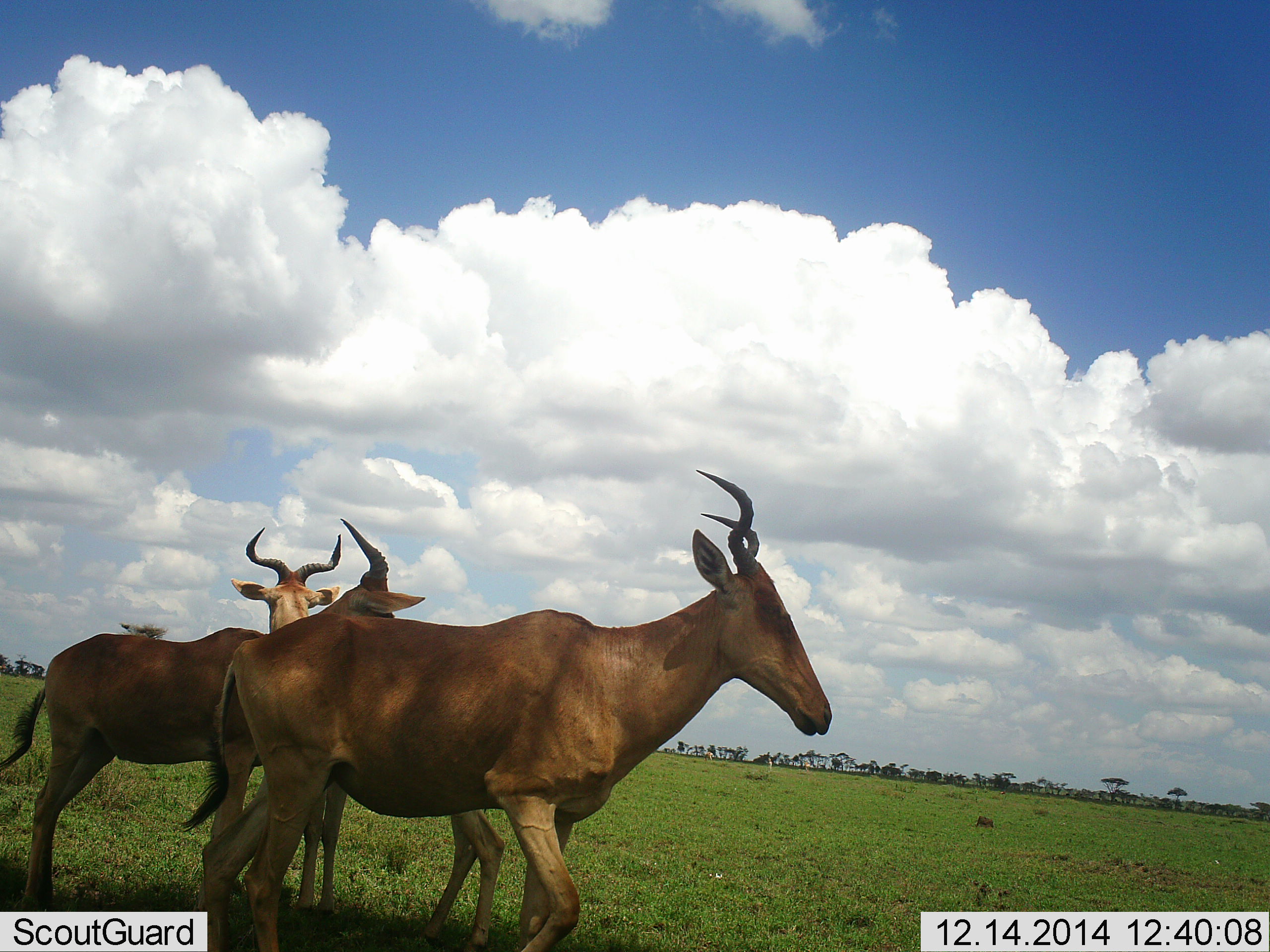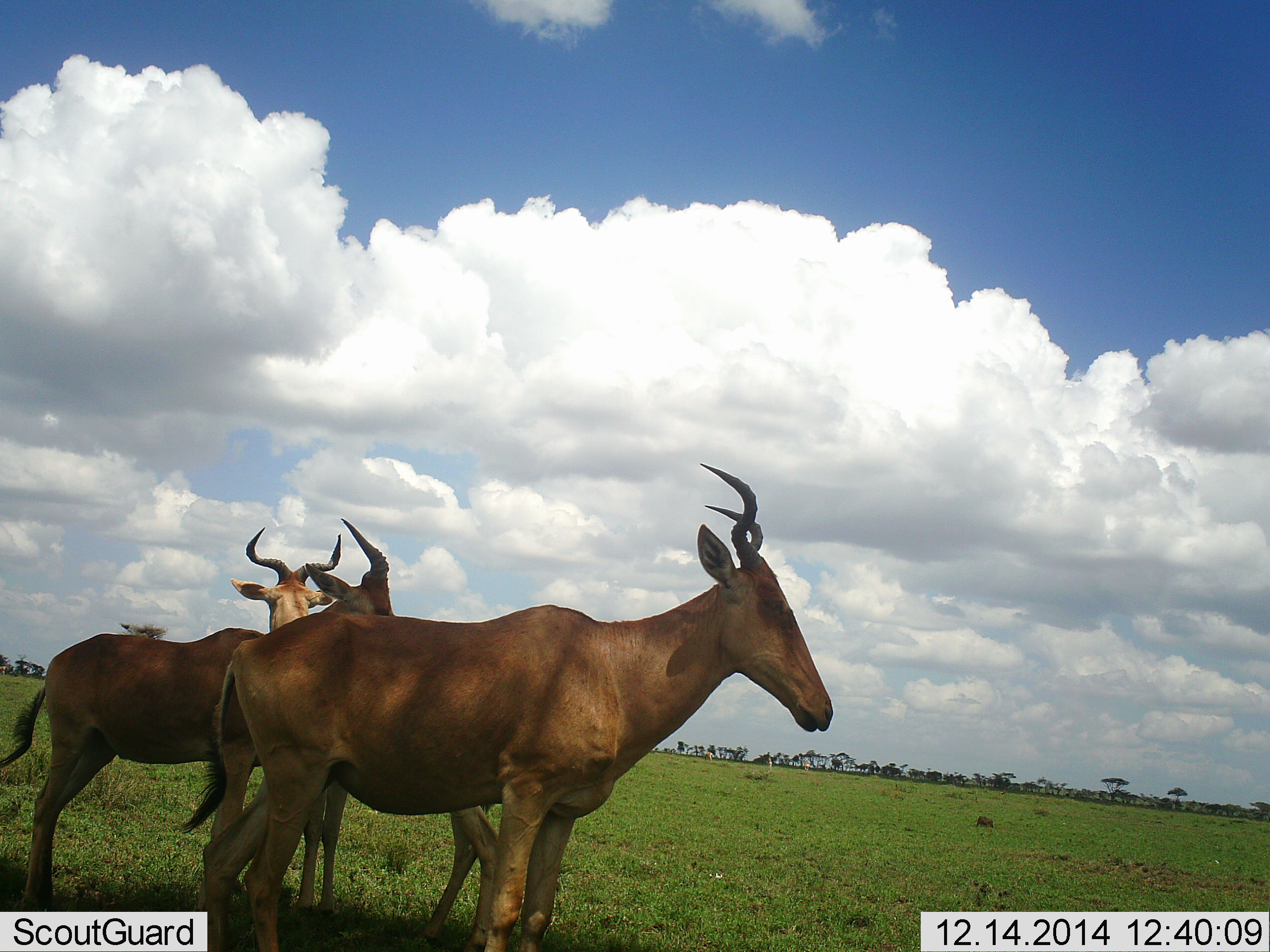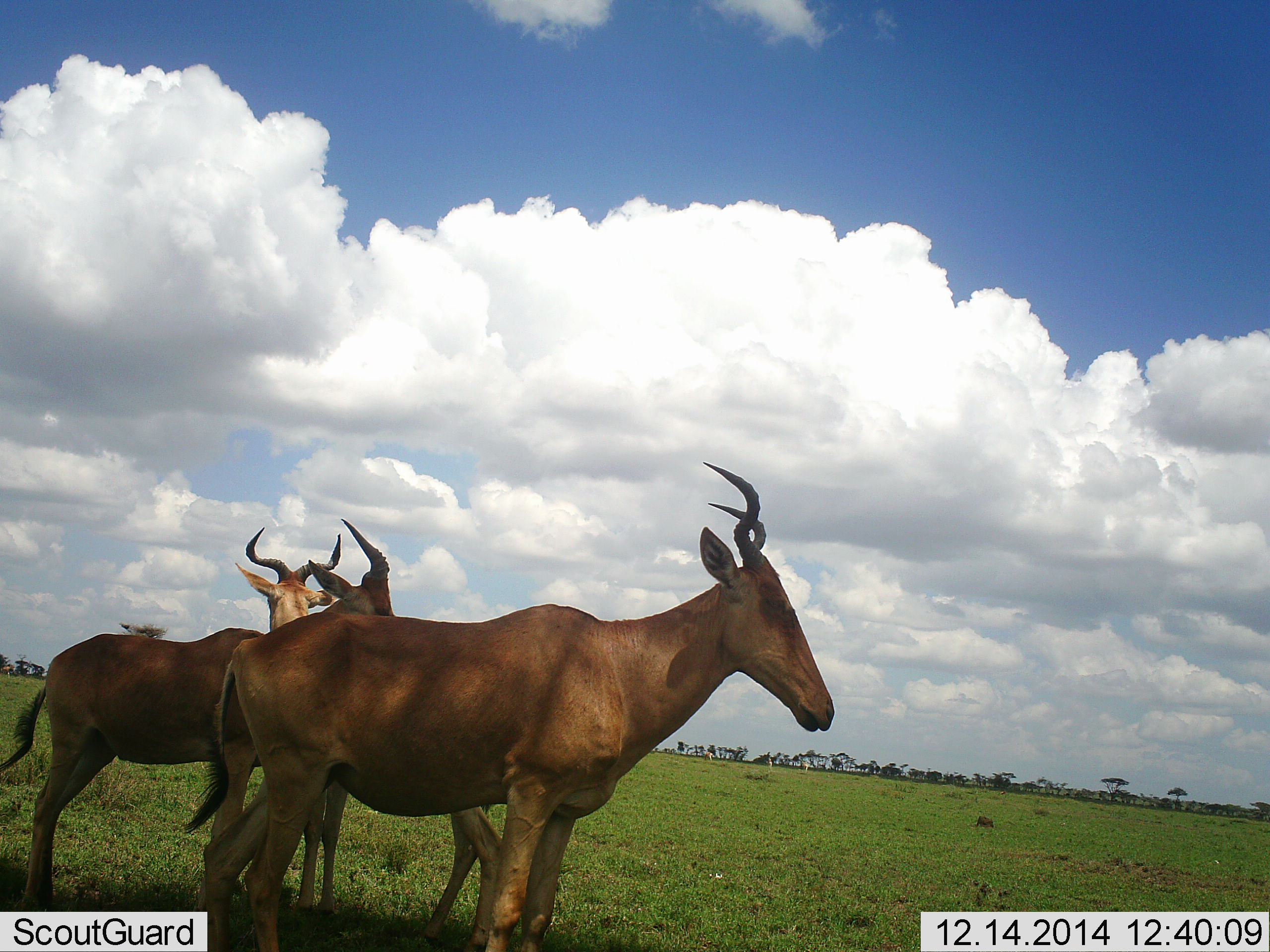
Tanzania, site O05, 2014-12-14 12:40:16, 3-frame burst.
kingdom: Animalia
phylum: Chordata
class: Mammalia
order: Artiodactyla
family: Bovidae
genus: Alcelaphus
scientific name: Alcelaphus buselaphus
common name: hartebeest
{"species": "hartebeest (Alcelaphus buselaphus)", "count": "3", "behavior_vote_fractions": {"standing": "100%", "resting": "0%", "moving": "0%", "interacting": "0%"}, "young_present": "0%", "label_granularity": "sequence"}